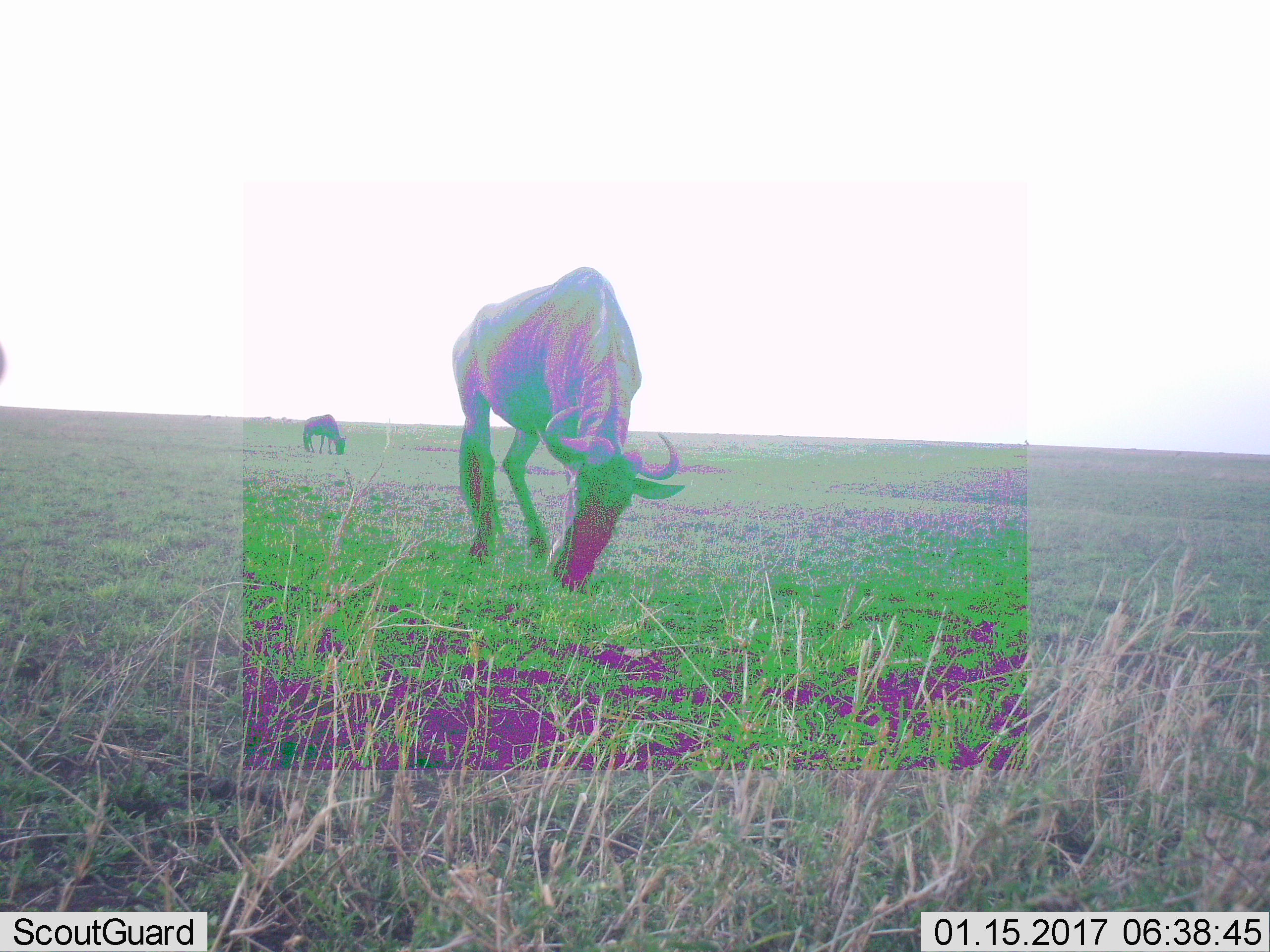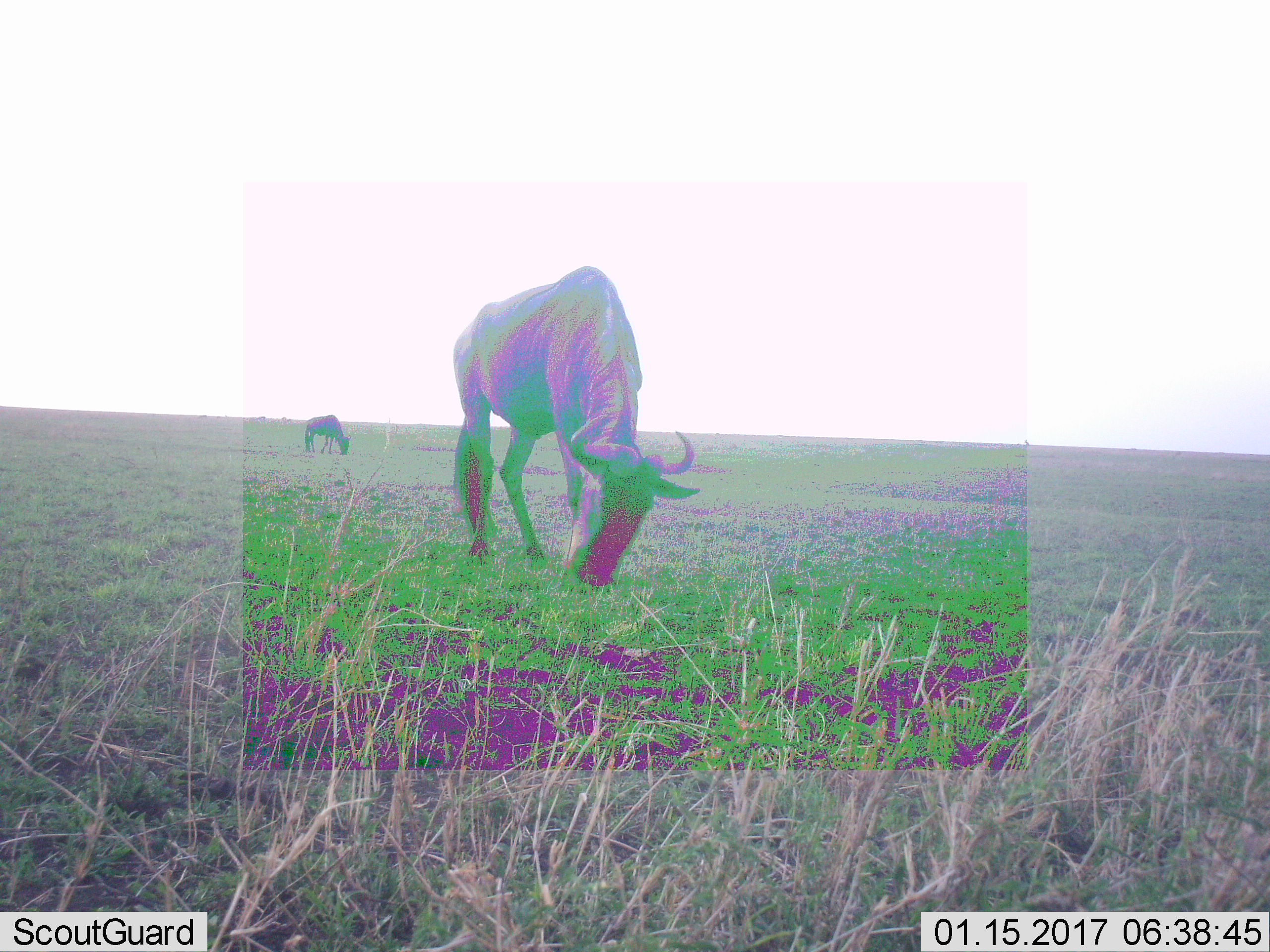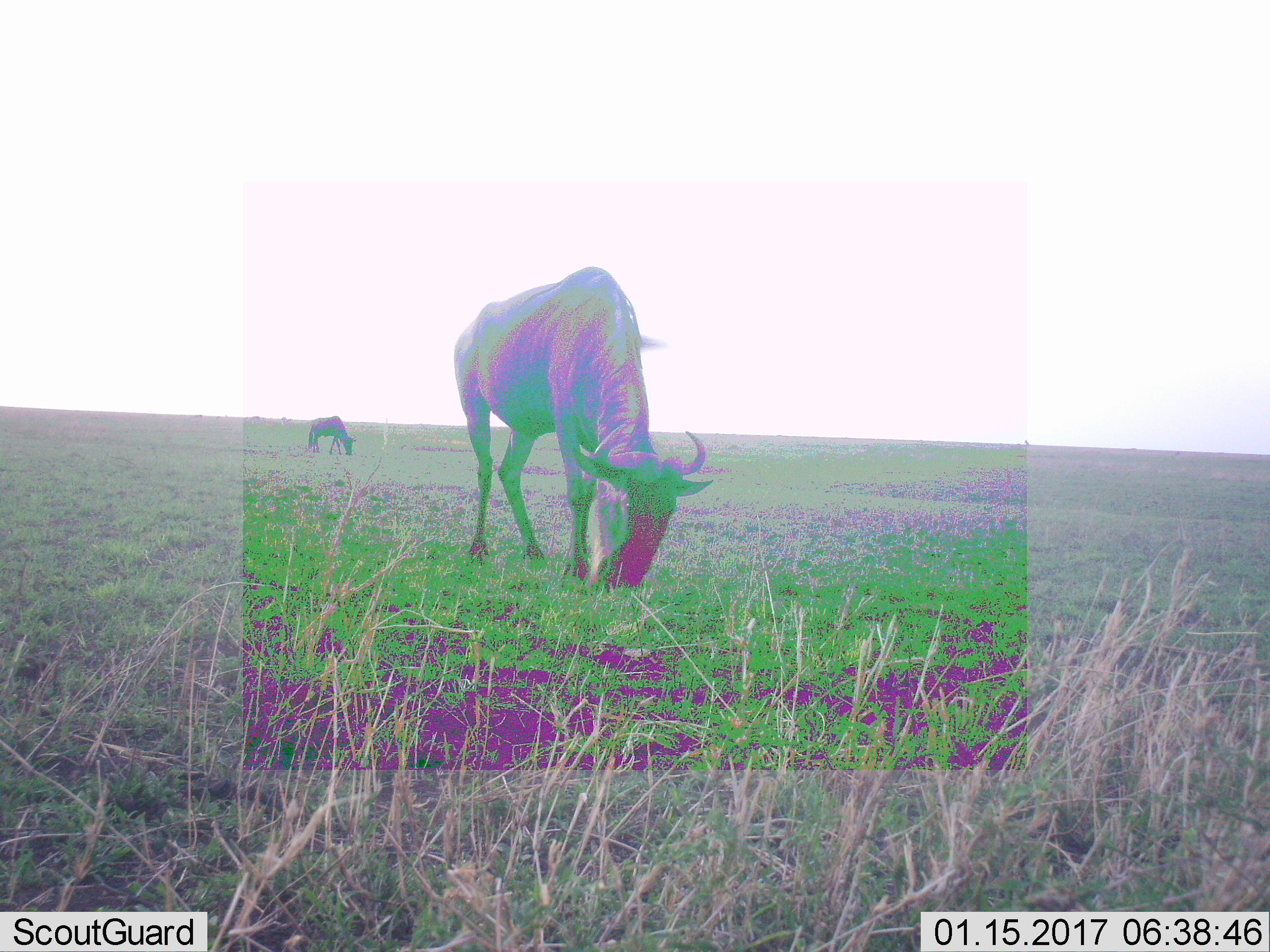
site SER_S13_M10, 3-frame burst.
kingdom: Animalia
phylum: Chordata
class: Mammalia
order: Artiodactyla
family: Bovidae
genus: Connochaetes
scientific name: Connochaetes taurinus taurinus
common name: blue wildebeest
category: wildebeestblue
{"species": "wildebeestblue (blue wildebeest) (Connochaetes taurinus taurinus)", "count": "2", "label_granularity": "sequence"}